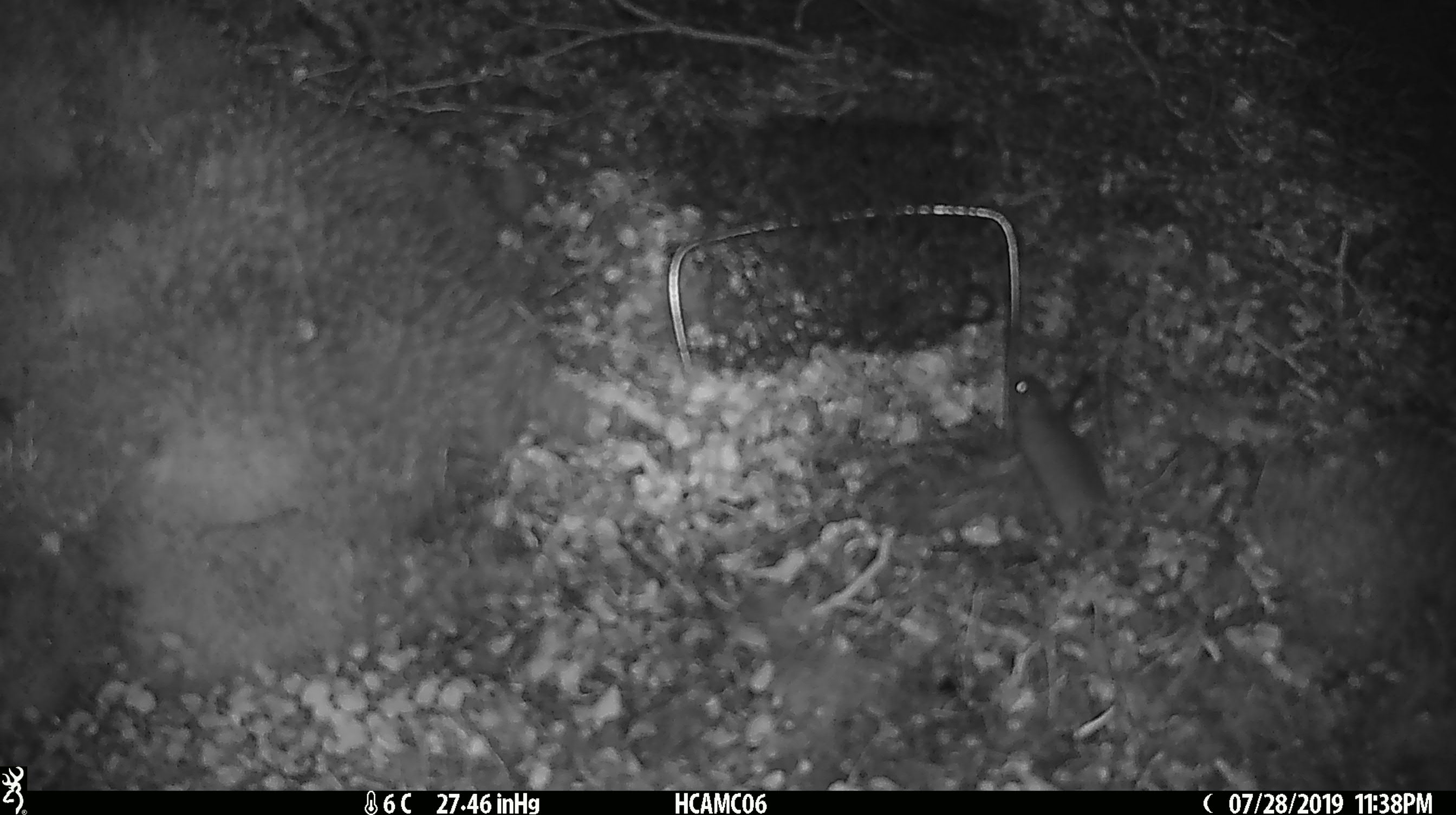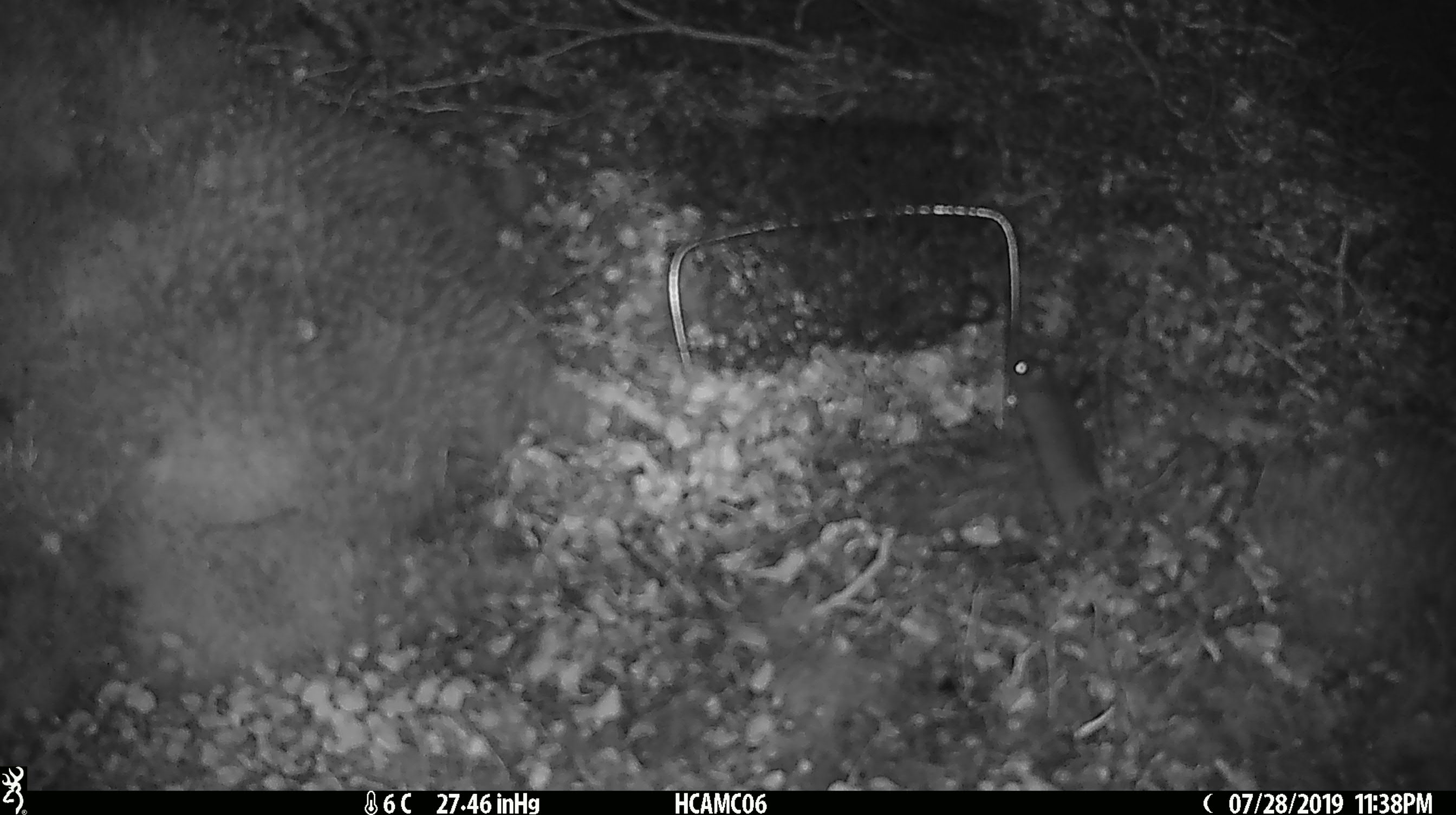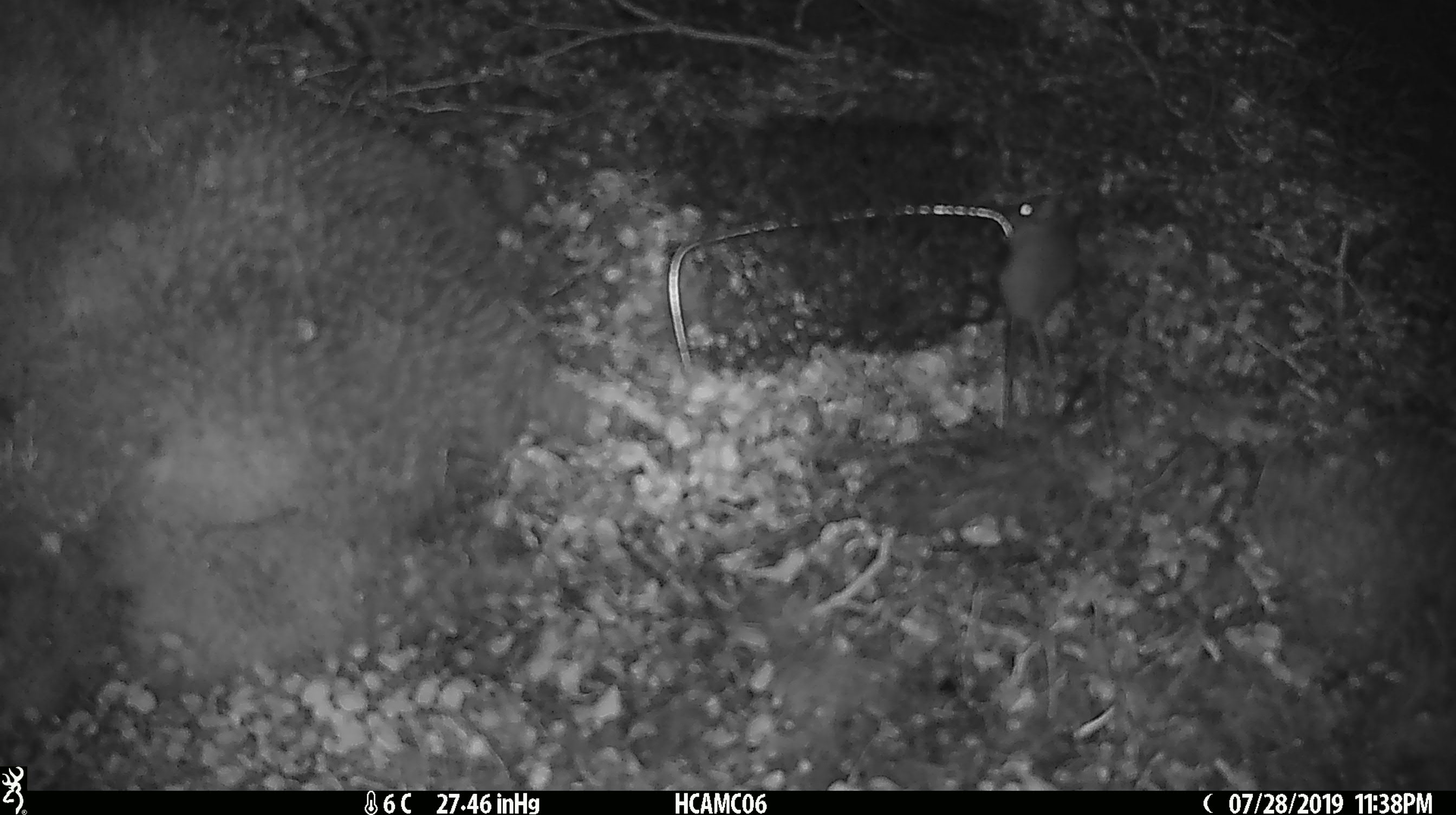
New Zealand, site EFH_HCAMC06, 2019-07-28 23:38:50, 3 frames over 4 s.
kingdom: Animalia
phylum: Chordata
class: Mammalia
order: Rodentia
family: Muridae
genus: Mus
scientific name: Mus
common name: mouse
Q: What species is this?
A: Mouse (Mus).